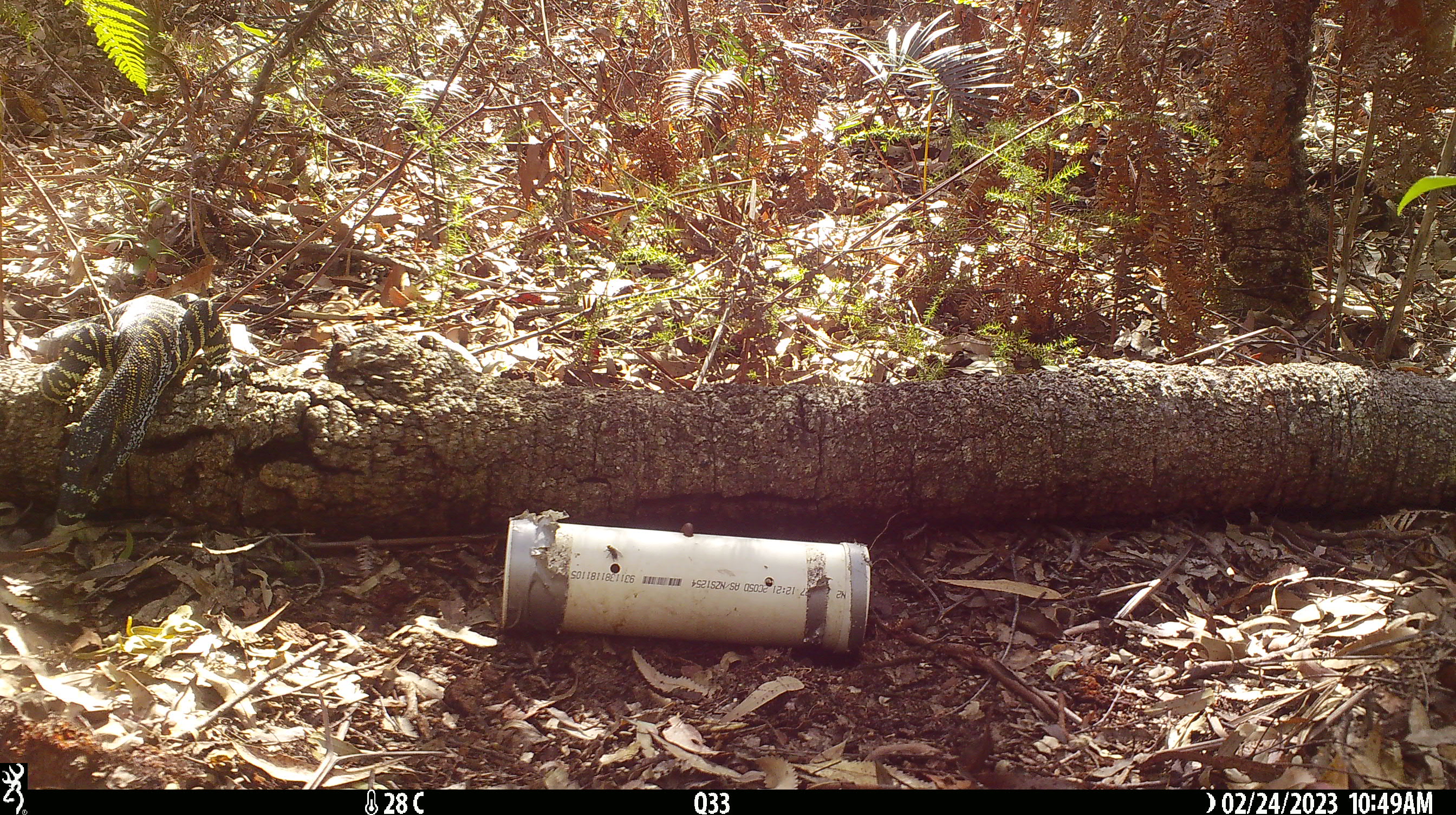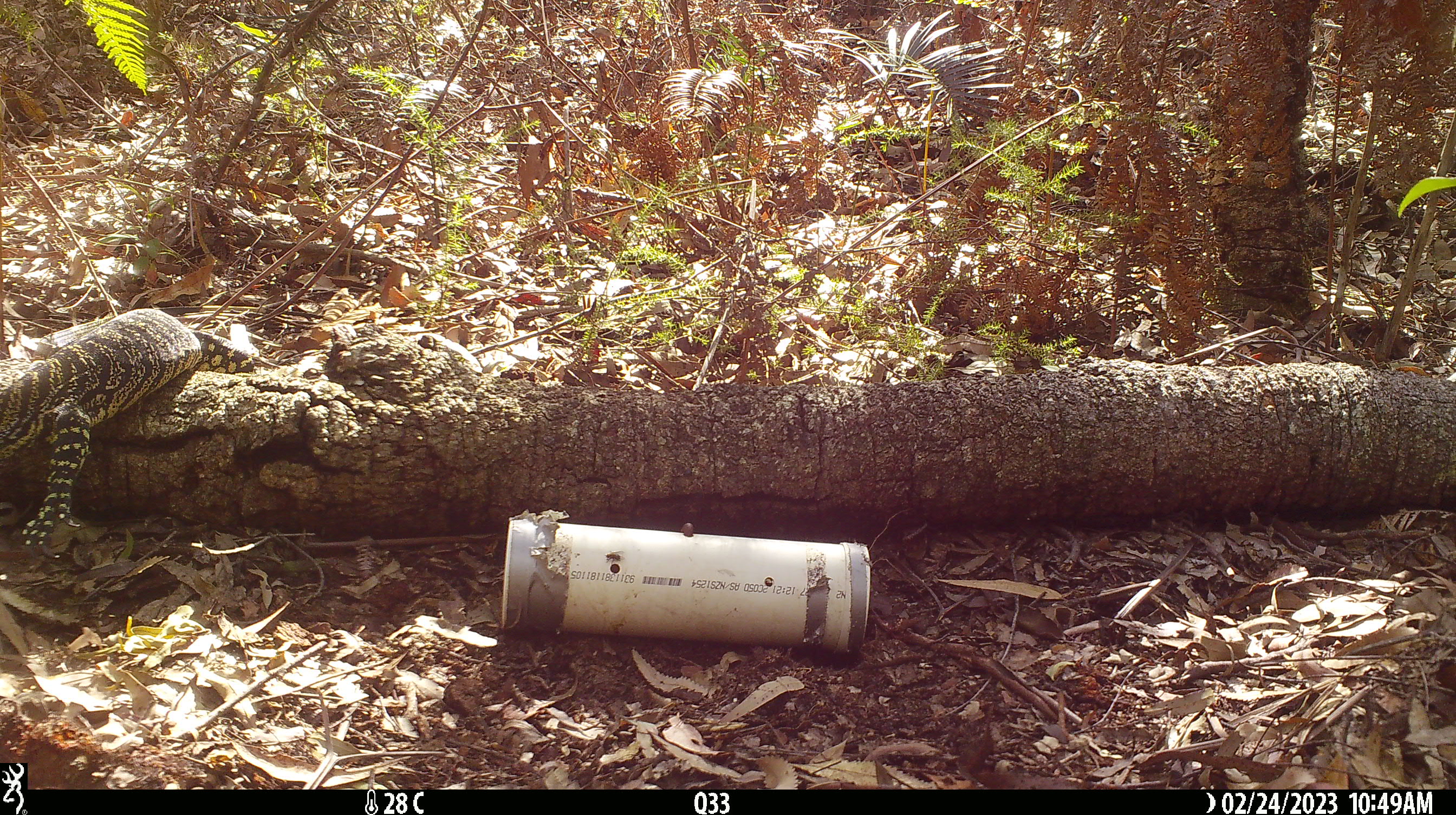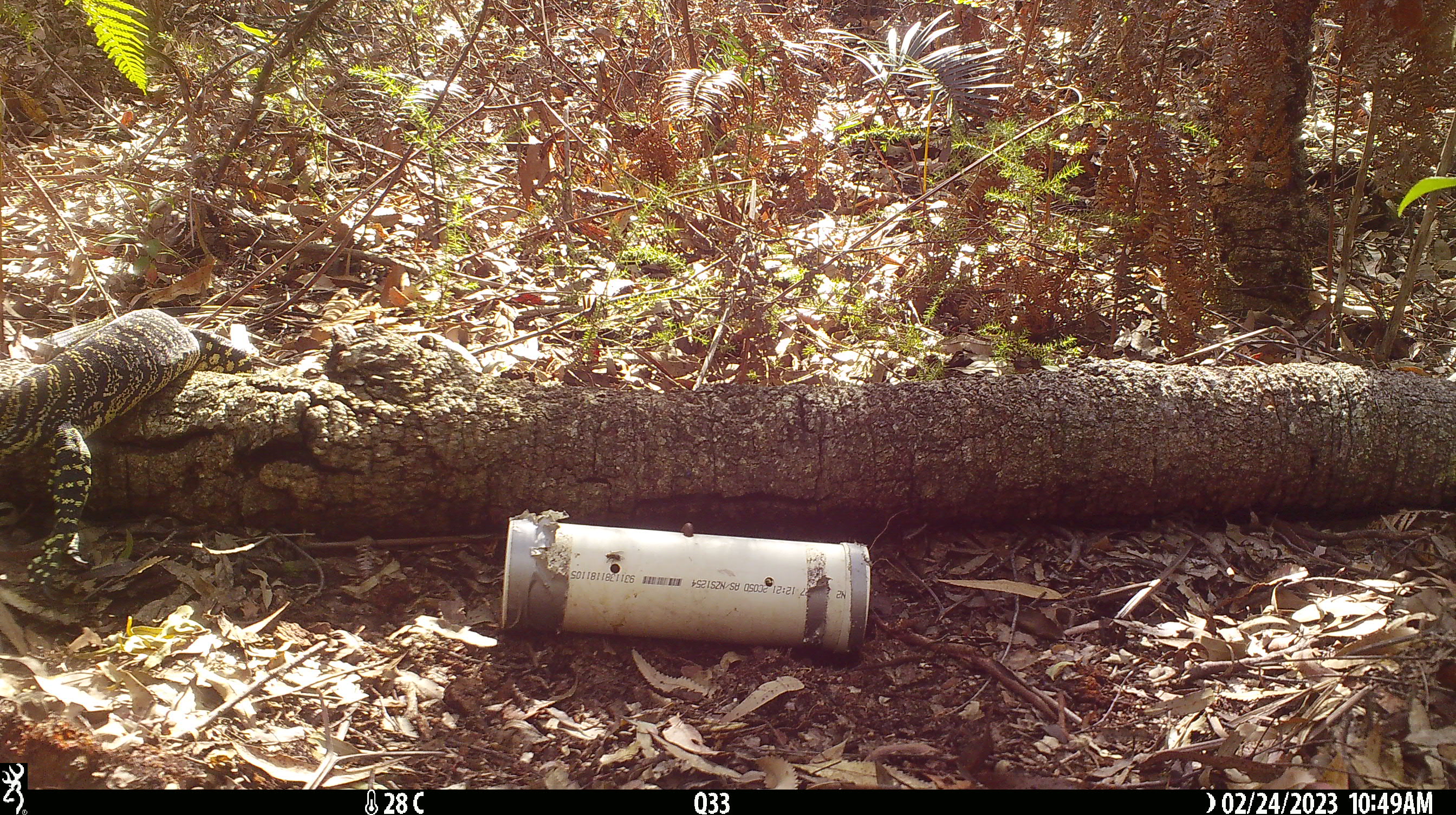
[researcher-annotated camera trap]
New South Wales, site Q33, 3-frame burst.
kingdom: Animalia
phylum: Chordata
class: Reptilia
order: Squamata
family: Varanidae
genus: Varanus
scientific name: Varanus varius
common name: lace monitor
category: goanna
Goanna (lace monitor) (Varanus varius).